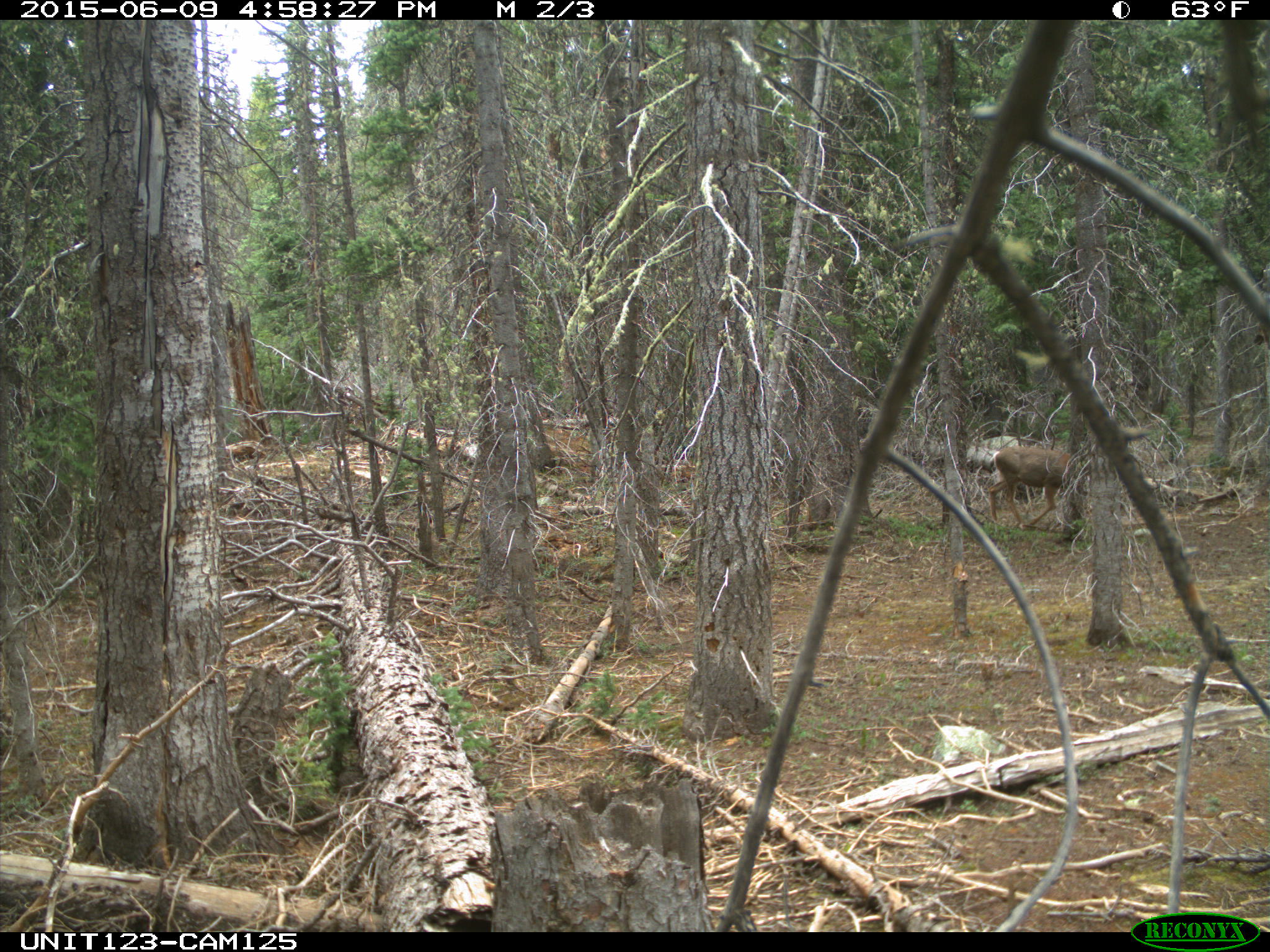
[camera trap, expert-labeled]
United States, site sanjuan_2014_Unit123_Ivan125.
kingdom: Animalia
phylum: Chordata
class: Mammalia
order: Artiodactyla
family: Cervidae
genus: Odocoileus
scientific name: Odocoileus hemionus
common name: mule deer